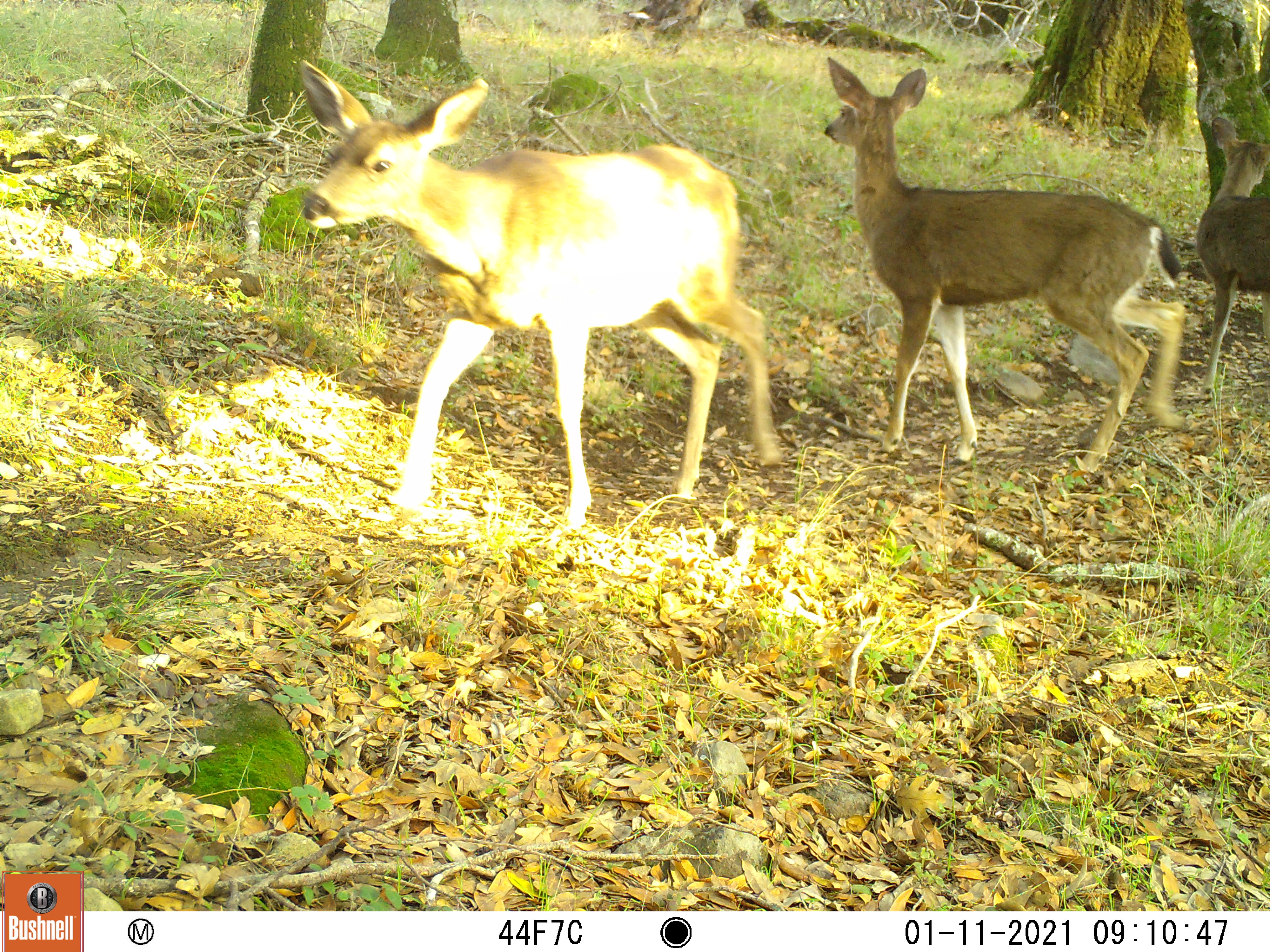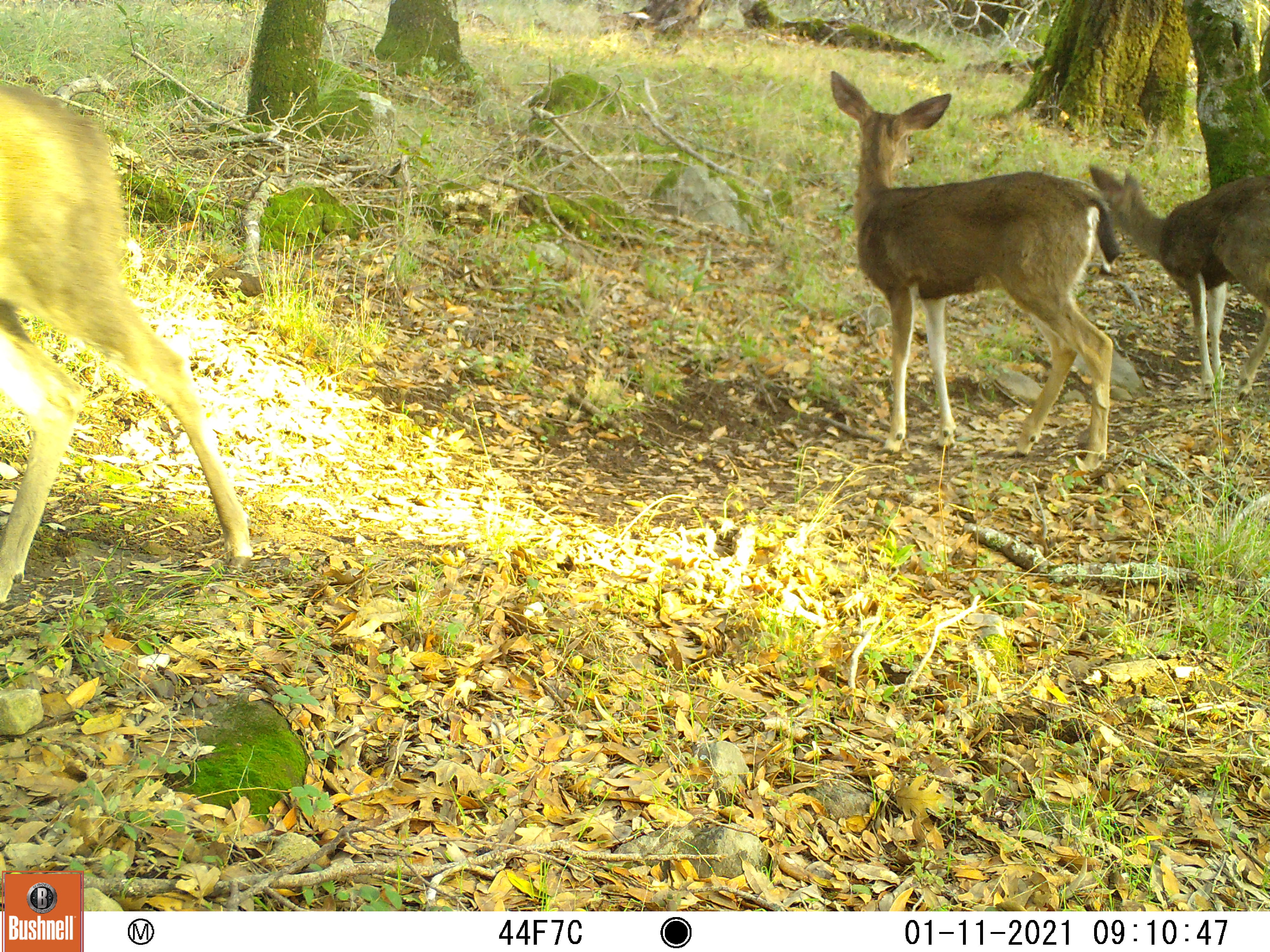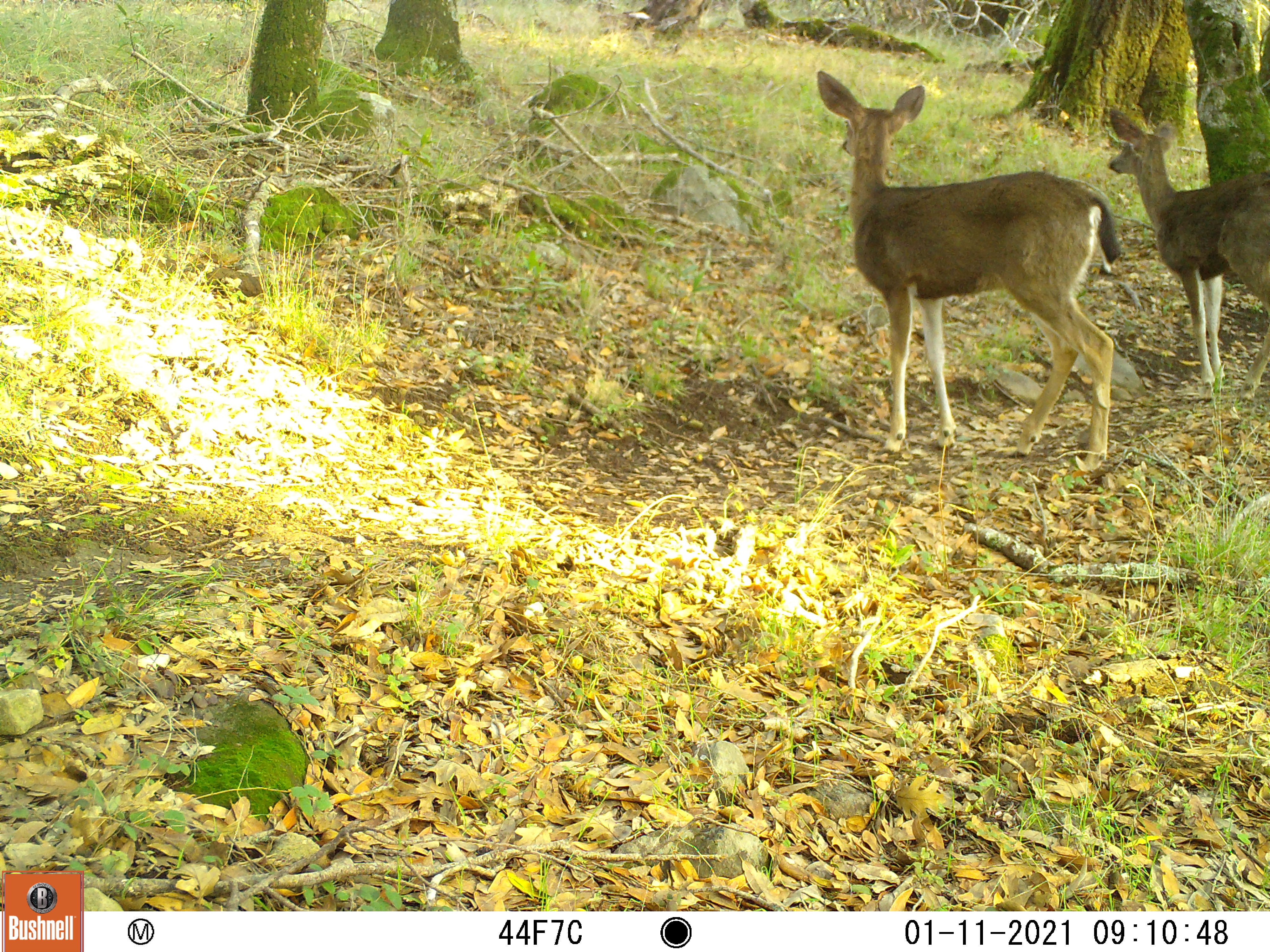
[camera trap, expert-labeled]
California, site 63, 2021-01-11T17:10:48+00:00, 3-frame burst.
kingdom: Animalia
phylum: Chordata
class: Mammalia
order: Artiodactyla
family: Cervidae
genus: Odocoileus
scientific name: Odocoileus hemionus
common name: mule deer